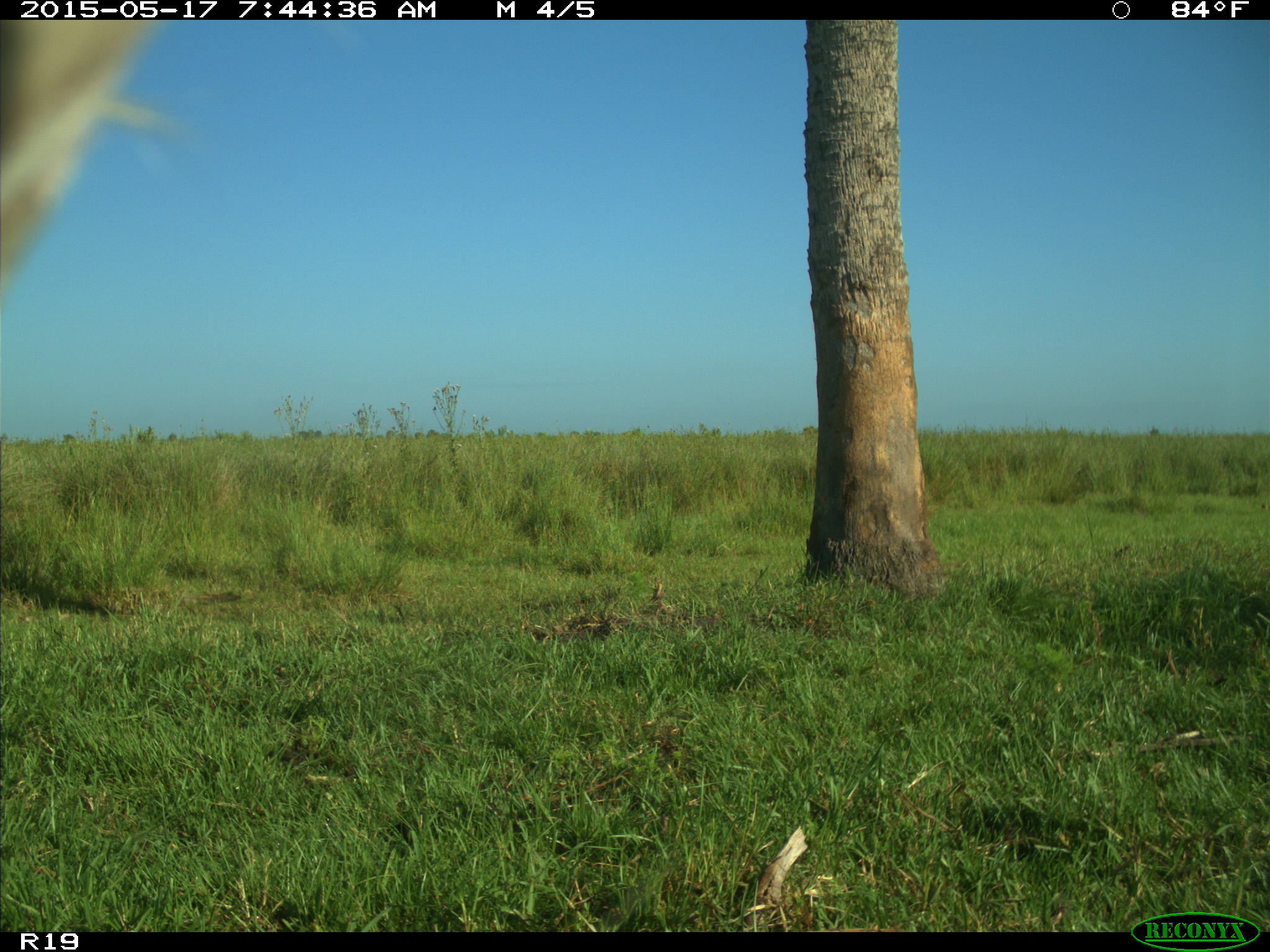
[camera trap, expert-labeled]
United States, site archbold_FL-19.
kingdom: Animalia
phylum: Chordata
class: Mammalia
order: Artiodactyla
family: Bovidae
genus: Bos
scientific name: Bos taurus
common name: domestic cow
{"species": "Bos taurus (domestic cow)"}